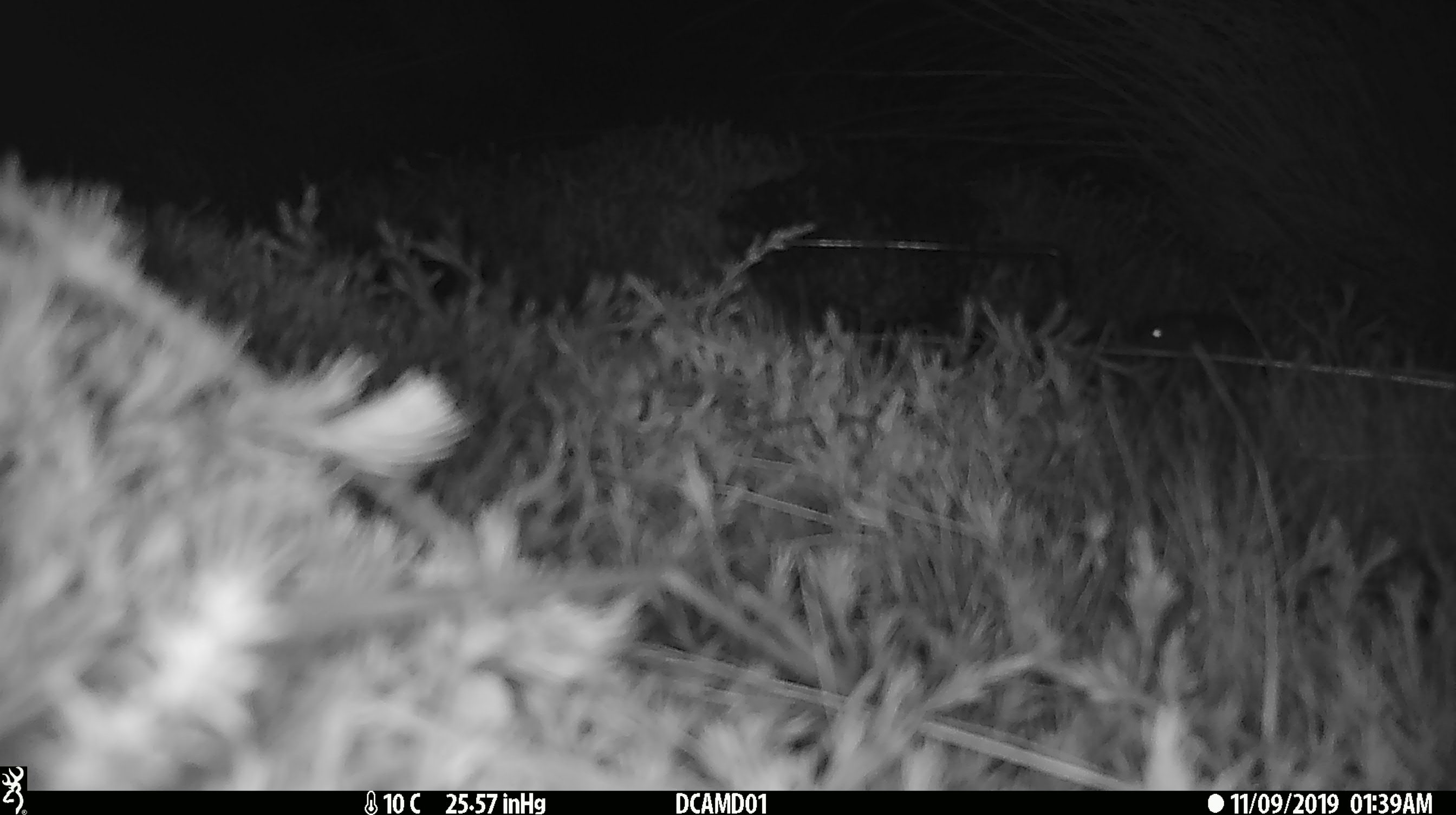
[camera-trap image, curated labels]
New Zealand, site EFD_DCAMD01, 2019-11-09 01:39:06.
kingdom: Animalia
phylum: Chordata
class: Mammalia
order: Rodentia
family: Muridae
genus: Mus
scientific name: Mus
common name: mouse